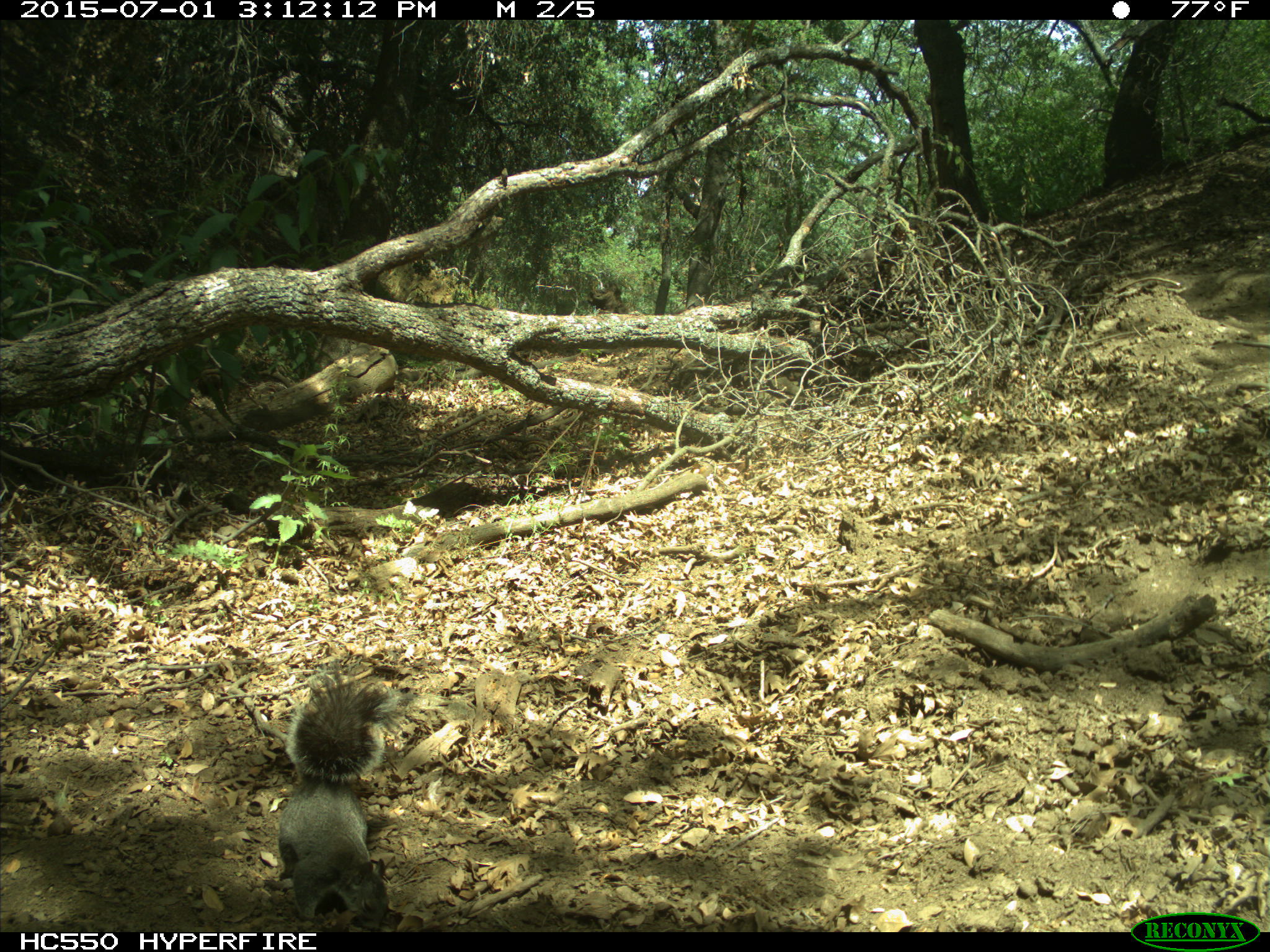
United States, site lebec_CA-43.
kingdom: Animalia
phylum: Chordata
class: Mammalia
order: Rodentia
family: Sciuridae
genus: Sciurus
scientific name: Sciurus carolinensis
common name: eastern gray squirrel